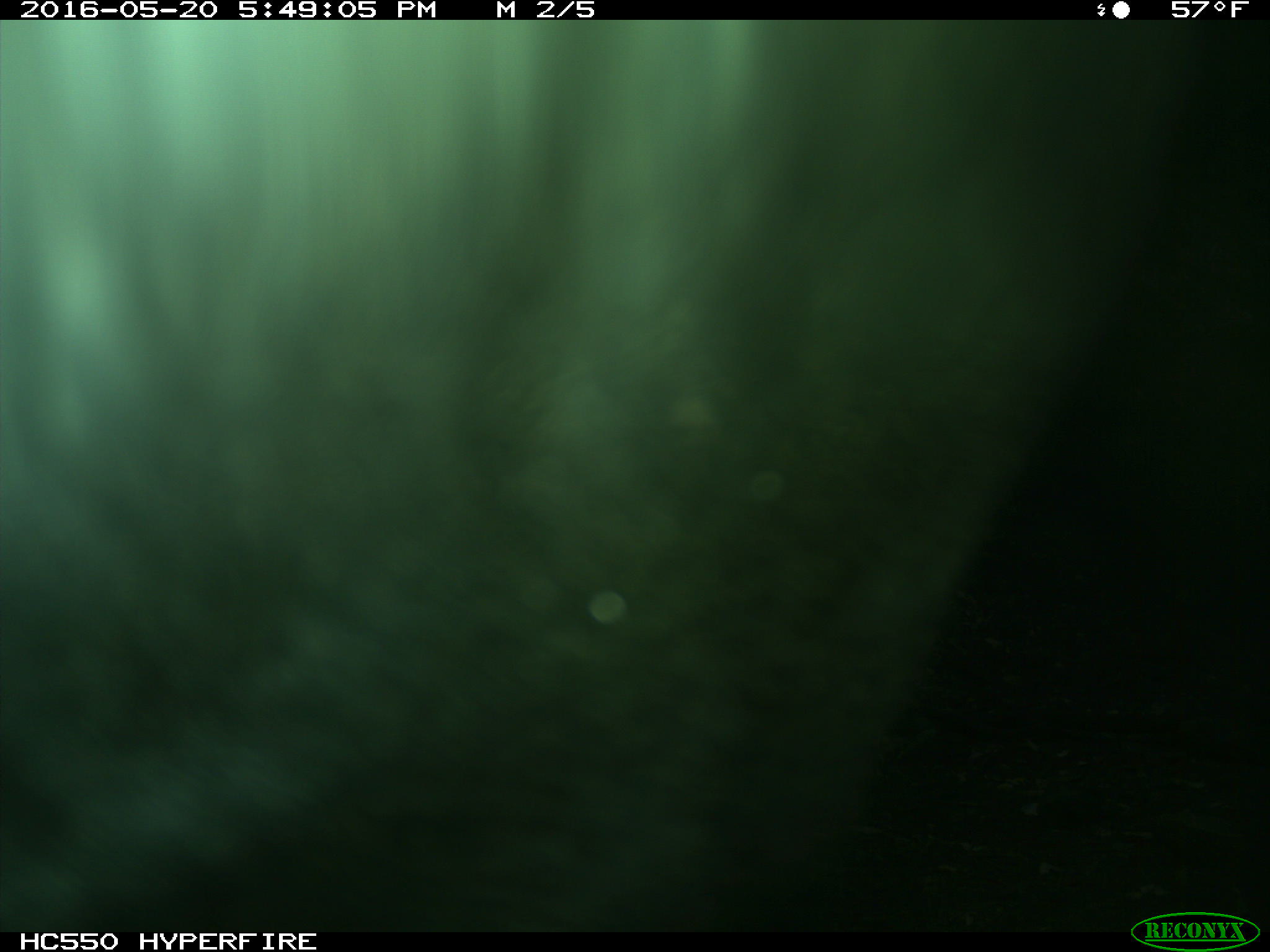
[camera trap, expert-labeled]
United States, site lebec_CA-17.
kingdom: Animalia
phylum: Chordata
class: Mammalia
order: Artiodactyla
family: Bovidae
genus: Bos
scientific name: Bos taurus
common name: domestic cow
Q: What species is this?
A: Bos taurus (domestic cow).